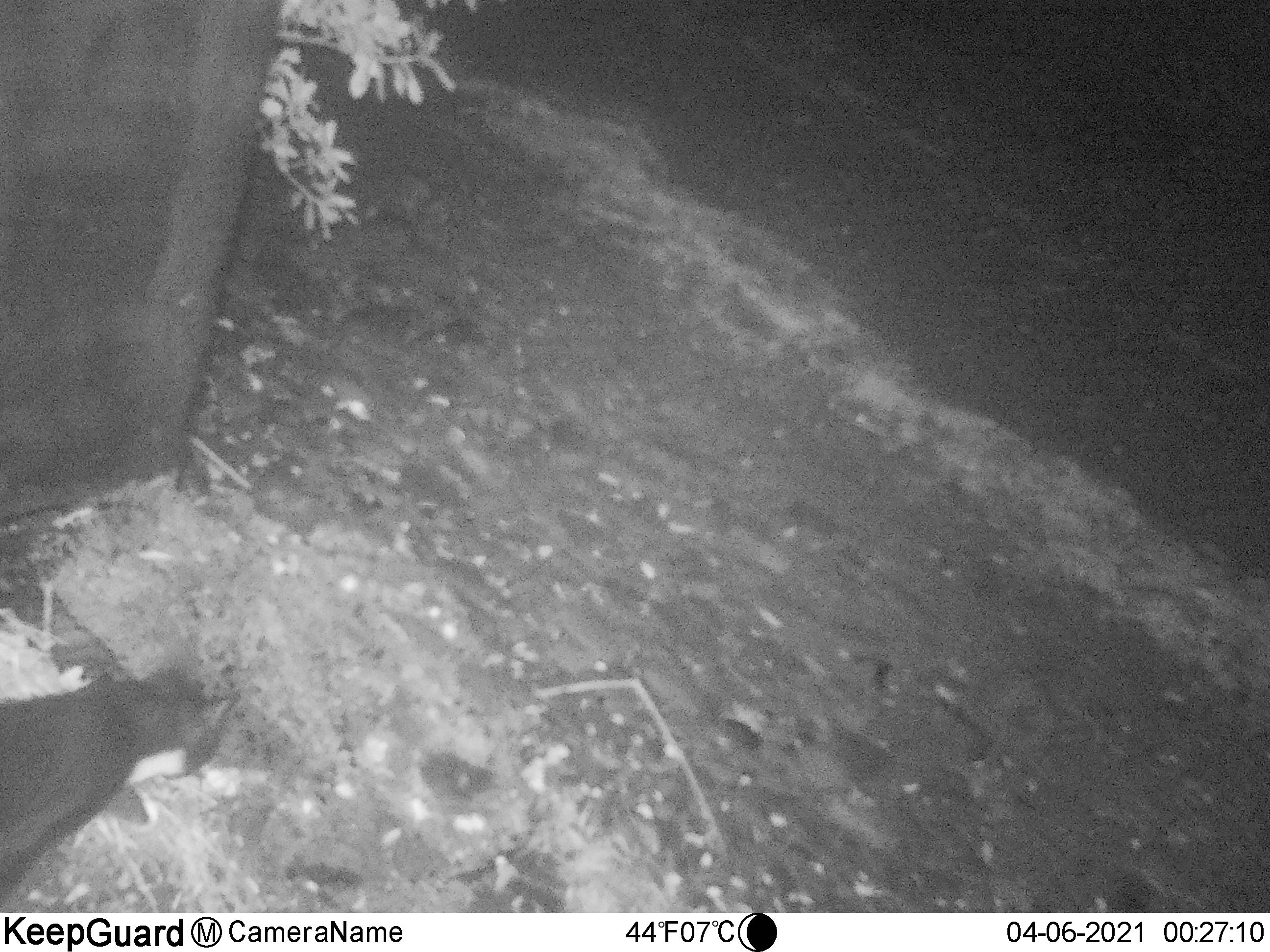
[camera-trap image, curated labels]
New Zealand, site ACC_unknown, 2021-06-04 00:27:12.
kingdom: Animalia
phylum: Chordata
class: Mammalia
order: Carnivora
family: Felidae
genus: Felis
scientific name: Felis catus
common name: domestic cat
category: cat